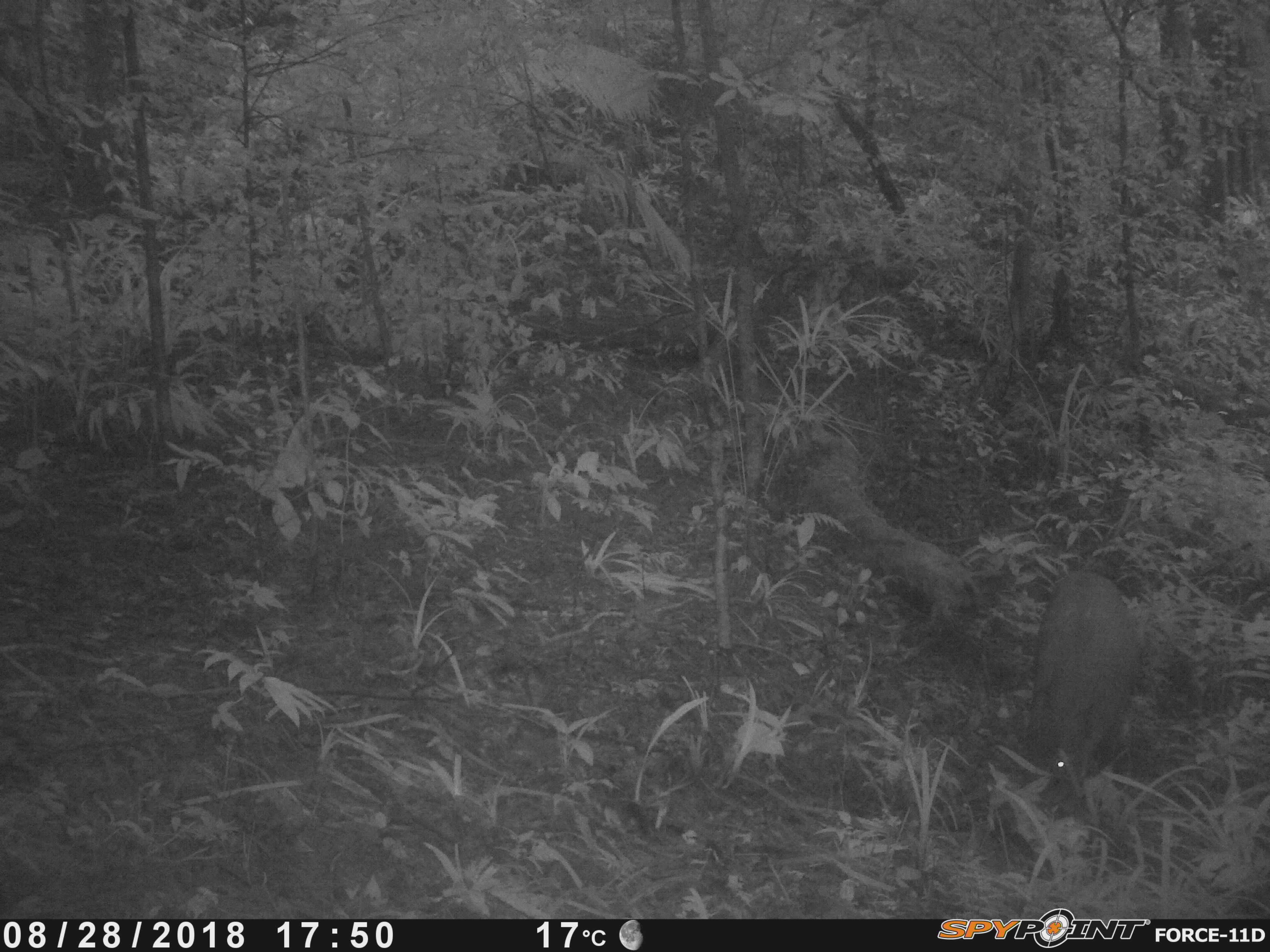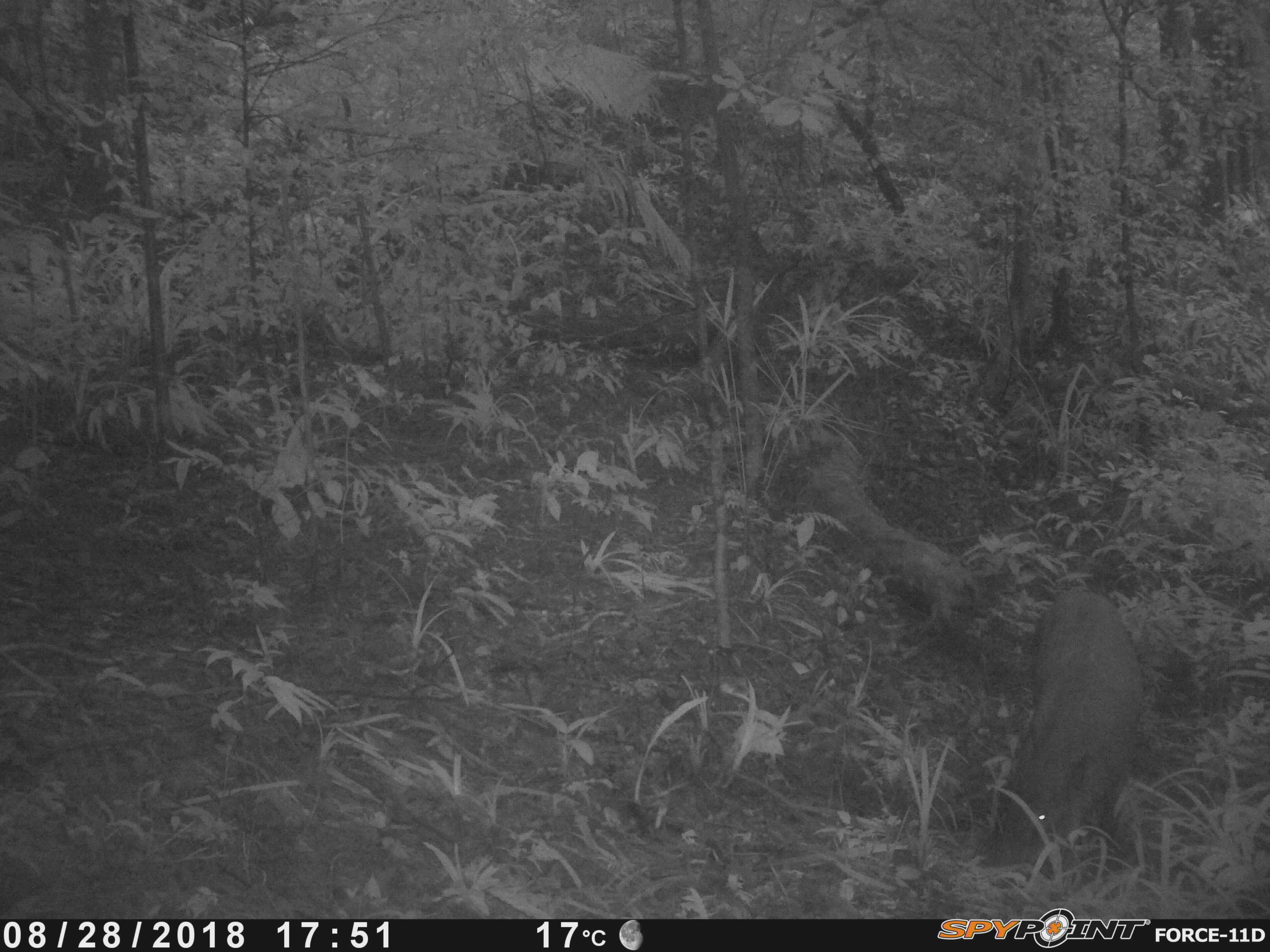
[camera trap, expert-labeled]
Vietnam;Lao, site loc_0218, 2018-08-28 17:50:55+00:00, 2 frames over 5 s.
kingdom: Animalia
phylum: Chordata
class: Mammalia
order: Artiodactyla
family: Suidae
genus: Sus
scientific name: Sus scrofa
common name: eurasian wild pig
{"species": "eurasian wild pig (Sus scrofa)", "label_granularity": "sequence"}